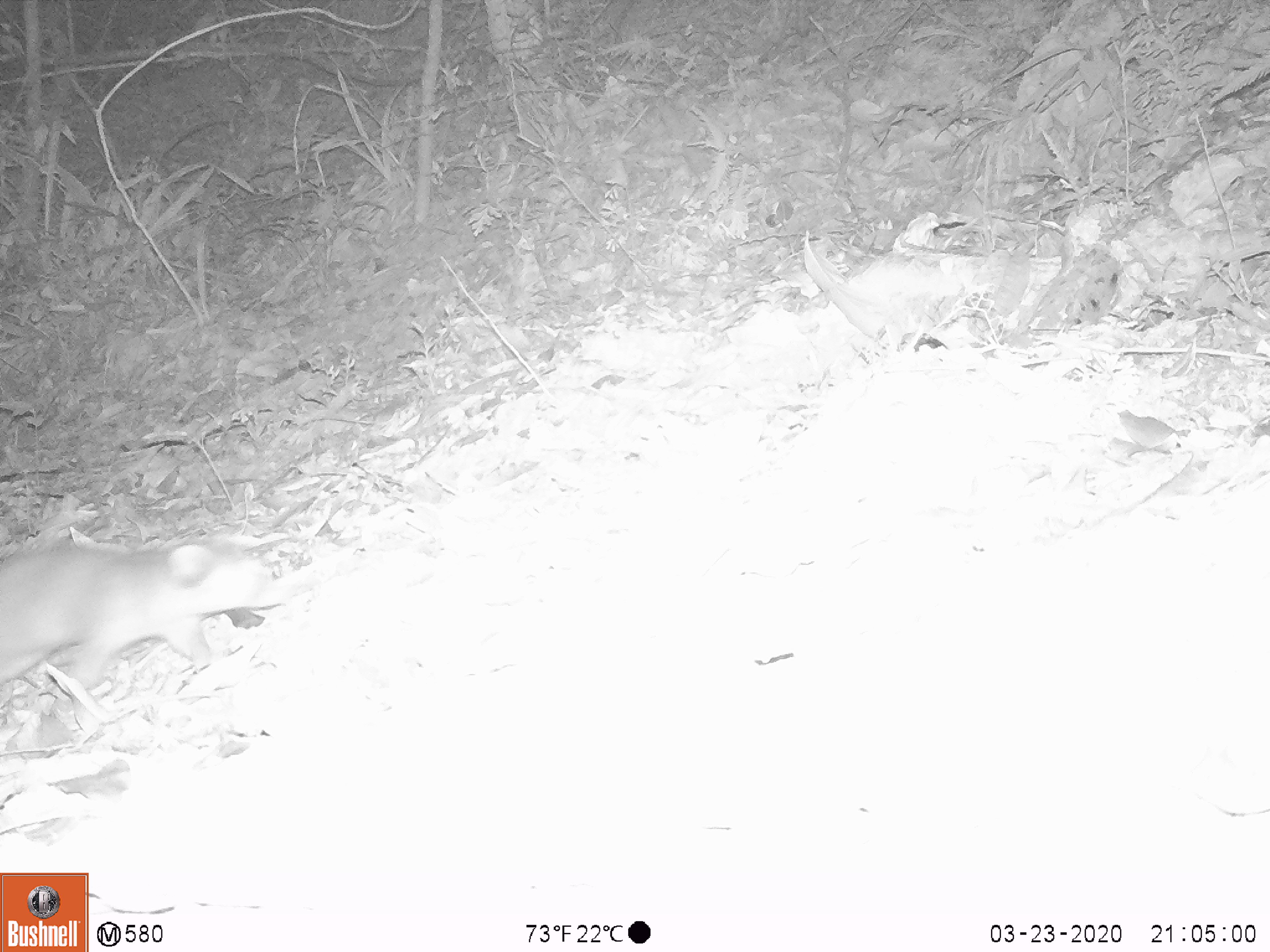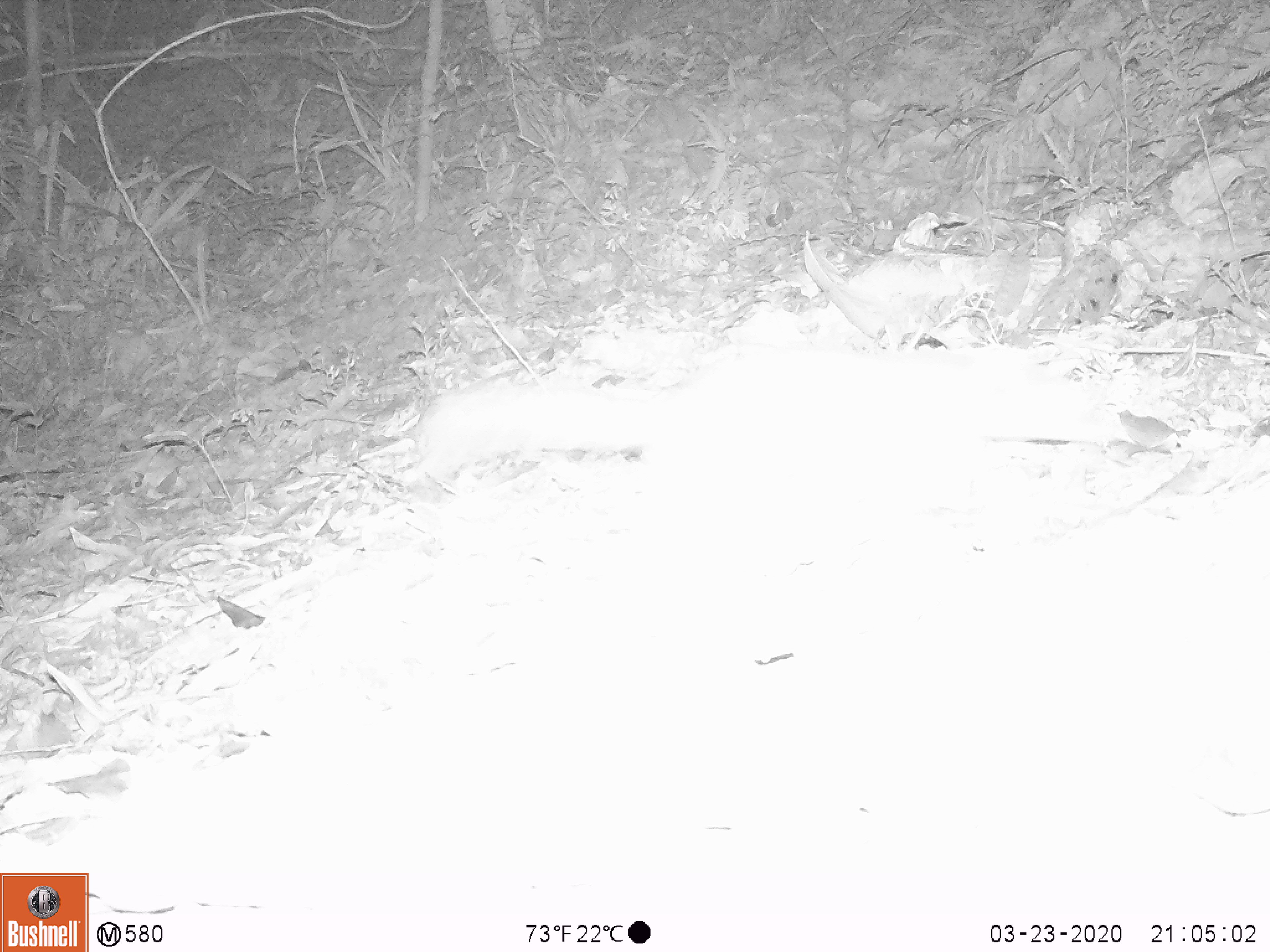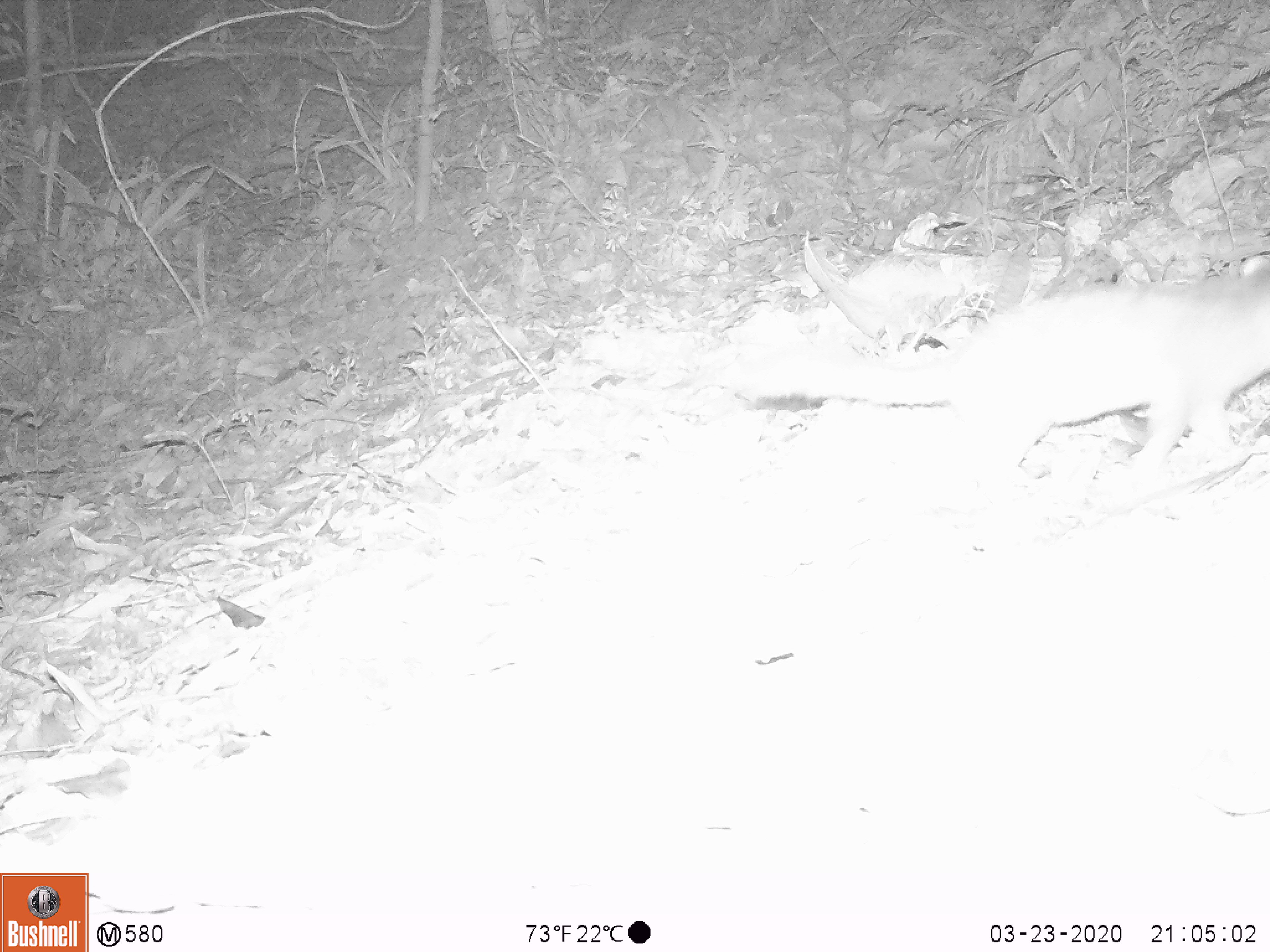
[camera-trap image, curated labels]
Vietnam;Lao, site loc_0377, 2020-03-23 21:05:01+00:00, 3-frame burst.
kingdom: Animalia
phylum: Chordata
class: Mammalia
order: Carnivora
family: Mustelidae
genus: Melogale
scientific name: Melogale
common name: ferret badger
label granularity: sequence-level